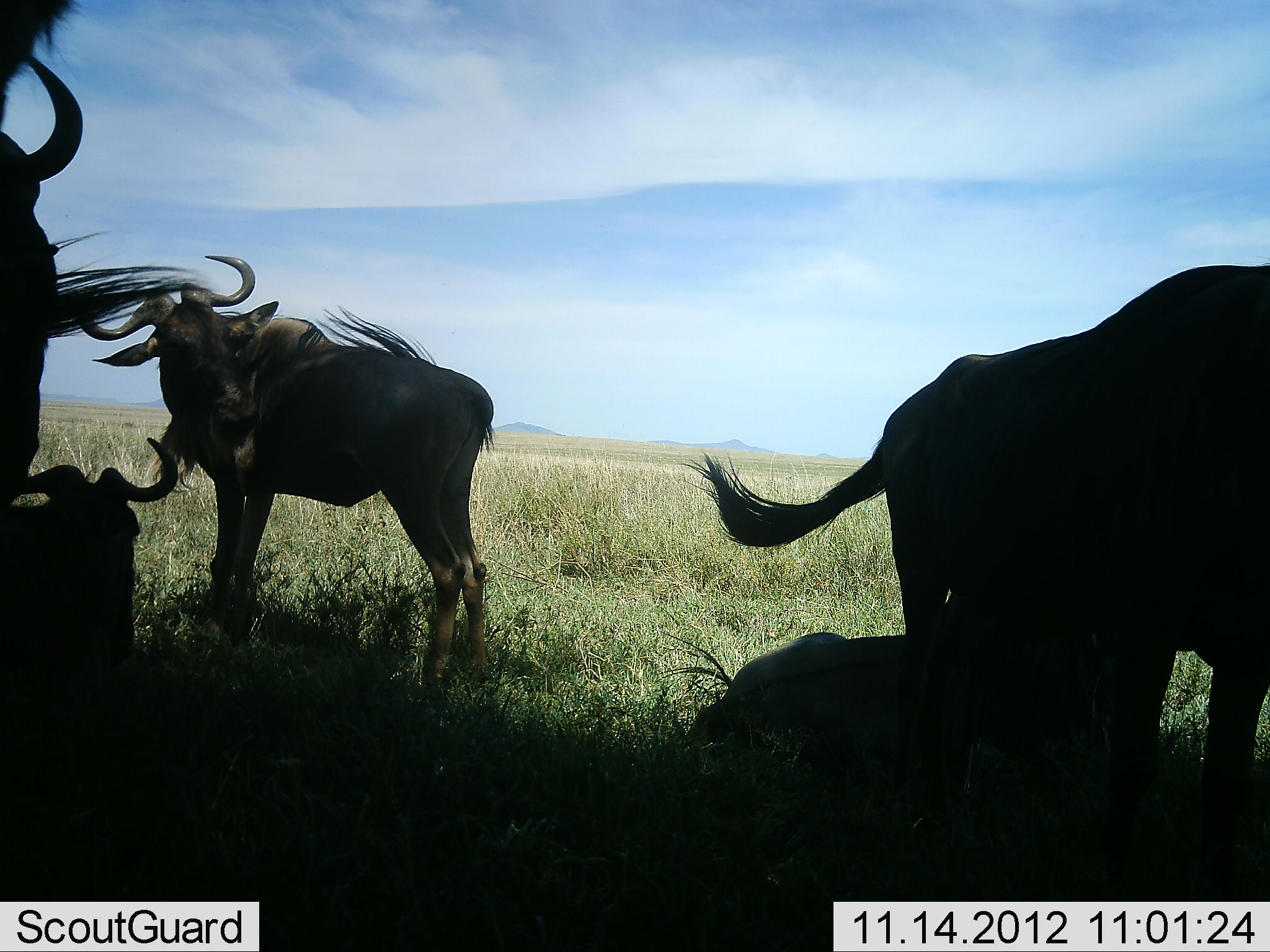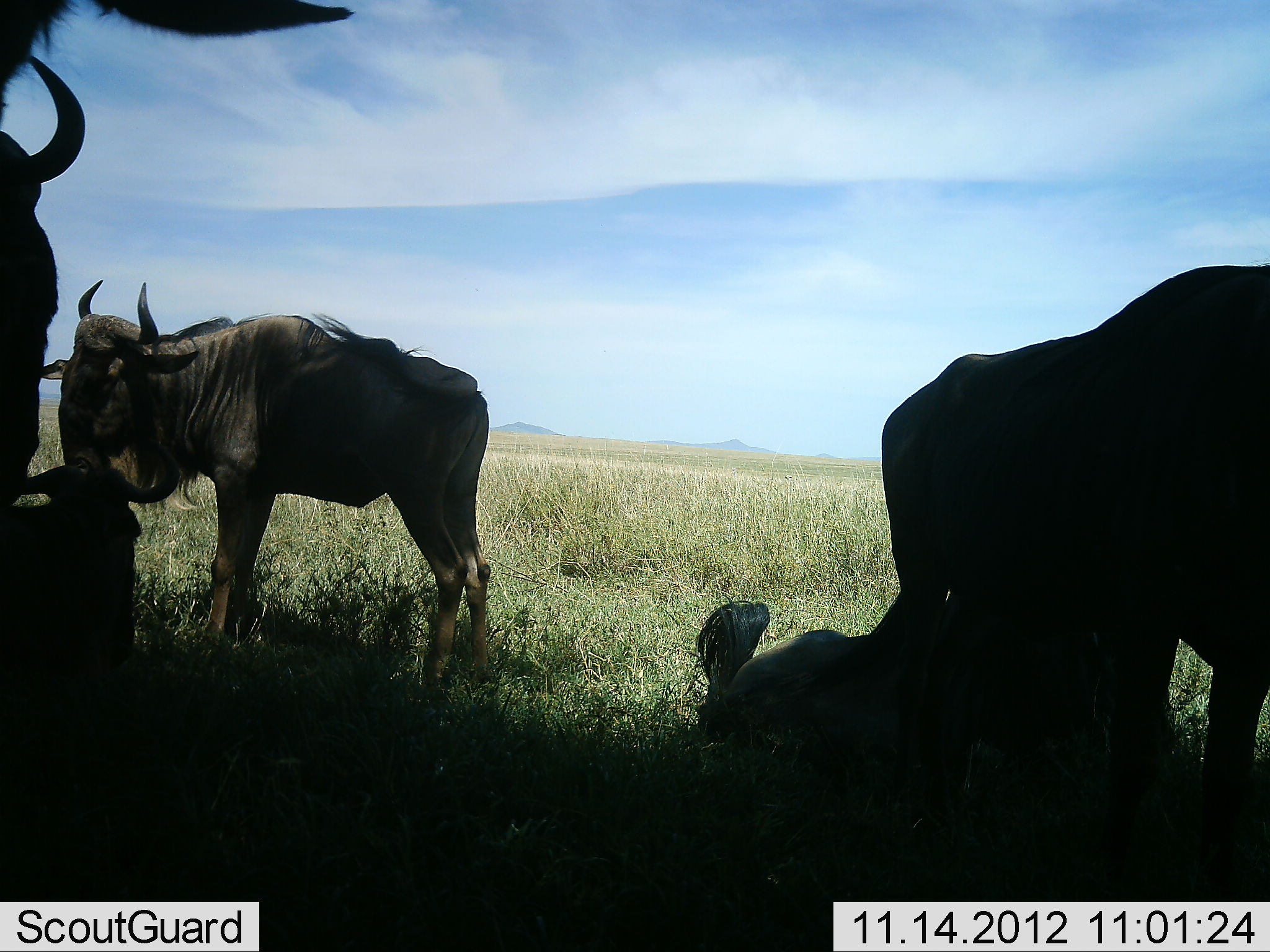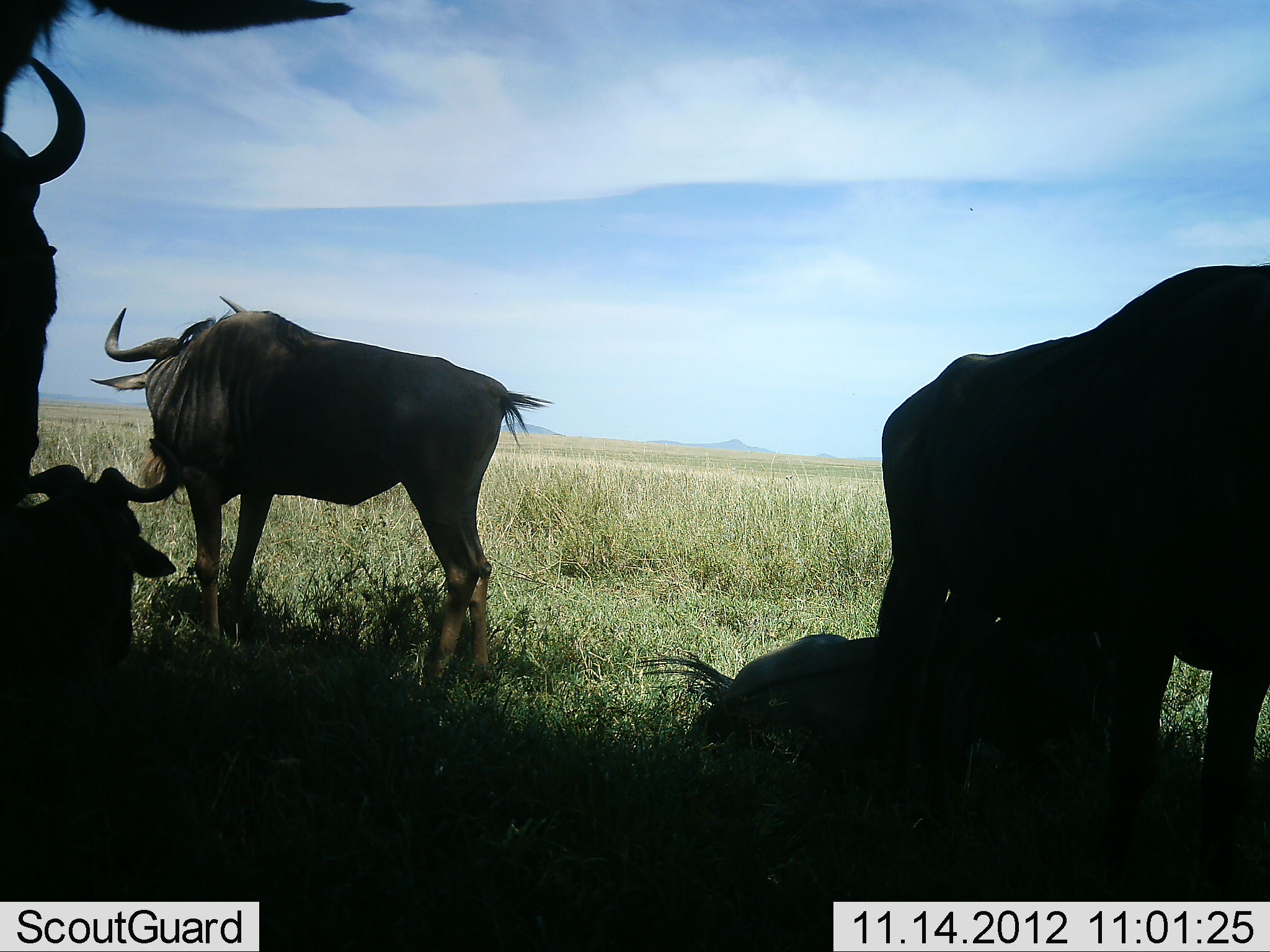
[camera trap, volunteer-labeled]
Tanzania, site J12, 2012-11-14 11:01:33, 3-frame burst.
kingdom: Animalia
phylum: Chordata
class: Mammalia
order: Artiodactyla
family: Bovidae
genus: Connochaetes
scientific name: Connochaetes taurinus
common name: blue wildebeest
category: wildebeest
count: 5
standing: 60%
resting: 100%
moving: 0%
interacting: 0%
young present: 0%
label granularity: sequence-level